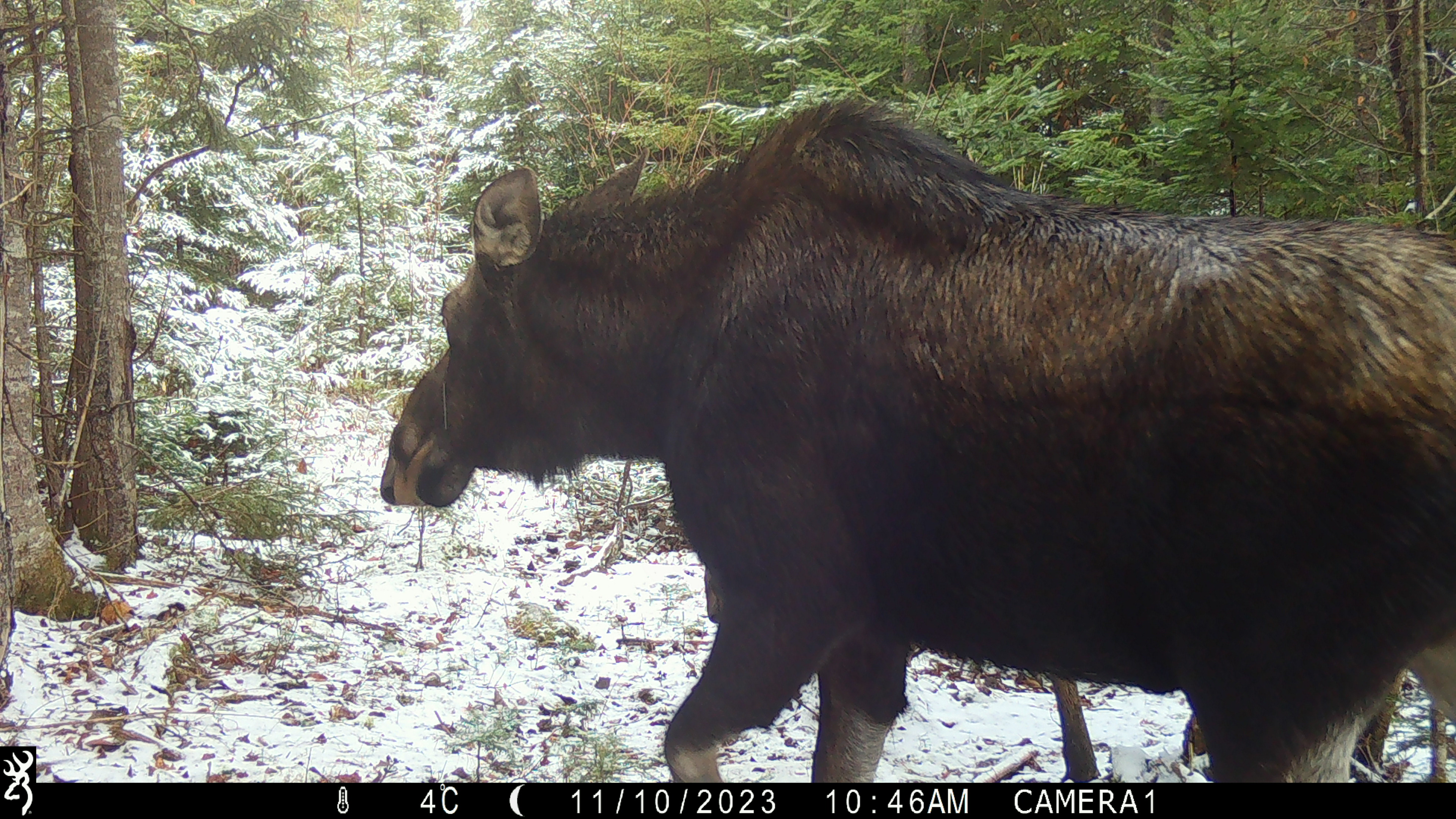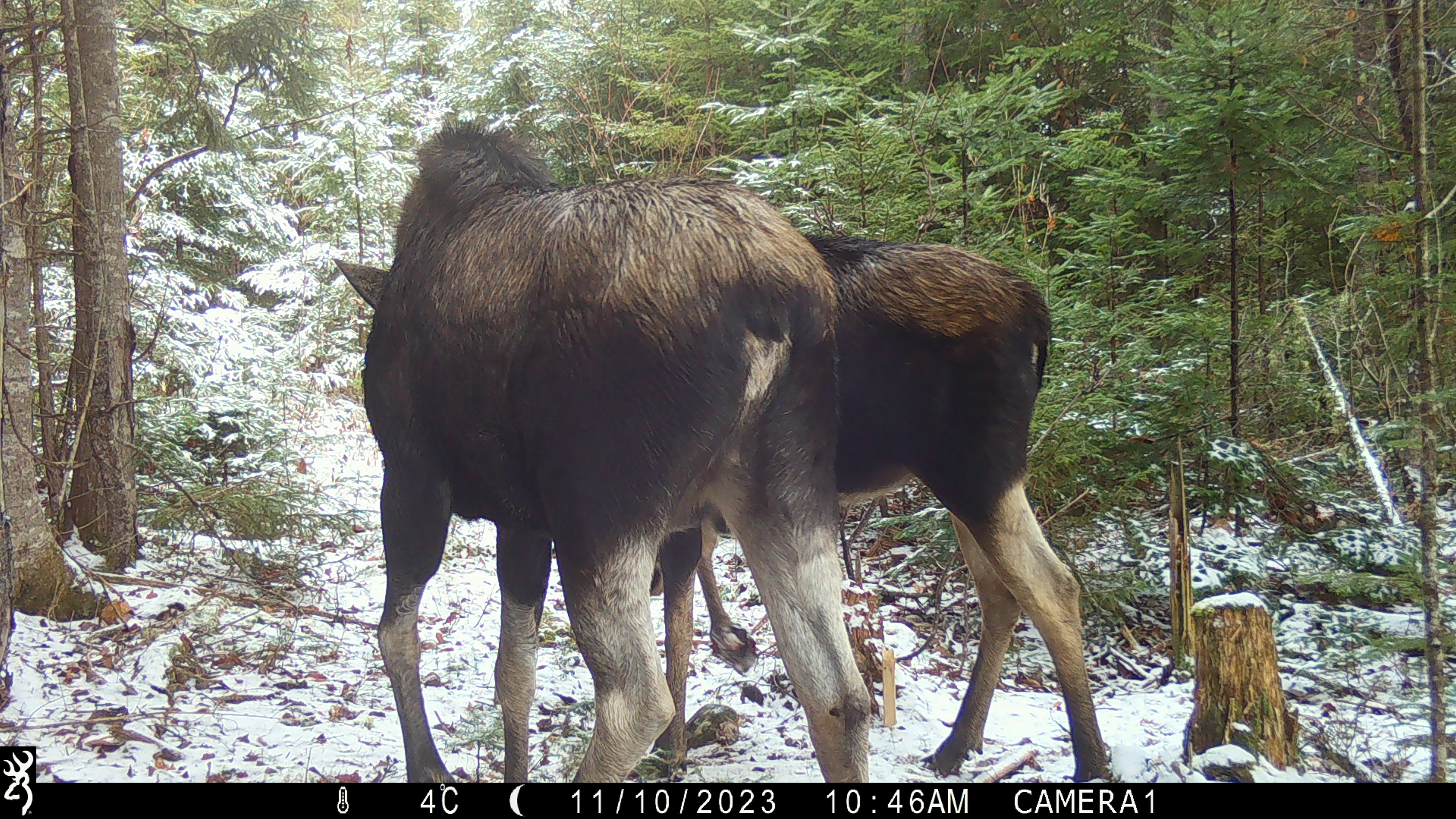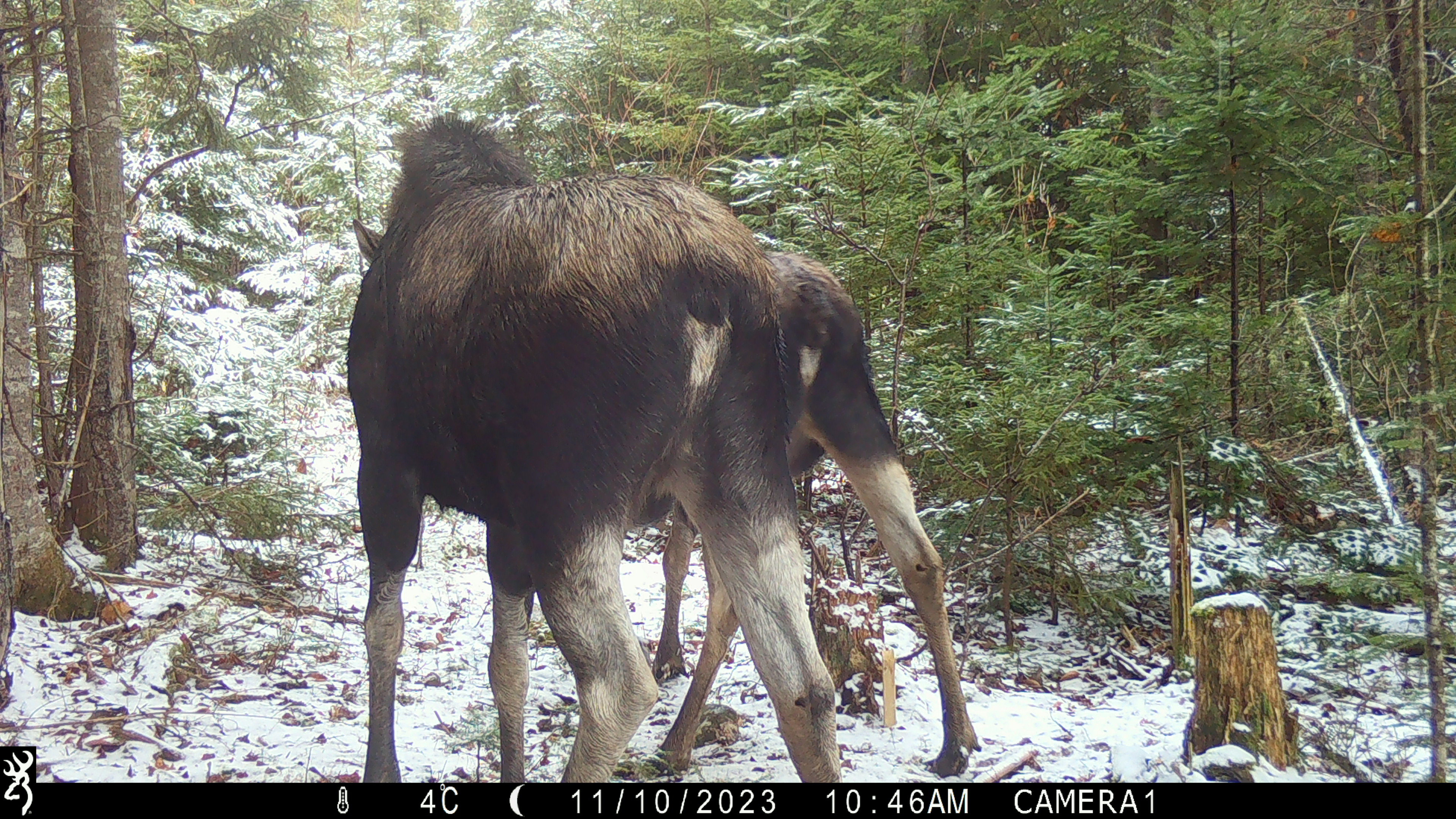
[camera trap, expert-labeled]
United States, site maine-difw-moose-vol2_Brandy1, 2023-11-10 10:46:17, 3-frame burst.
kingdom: Animalia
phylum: Chordata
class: Mammalia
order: Artiodactyla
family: Cervidae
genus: Alces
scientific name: Alces alces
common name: moose